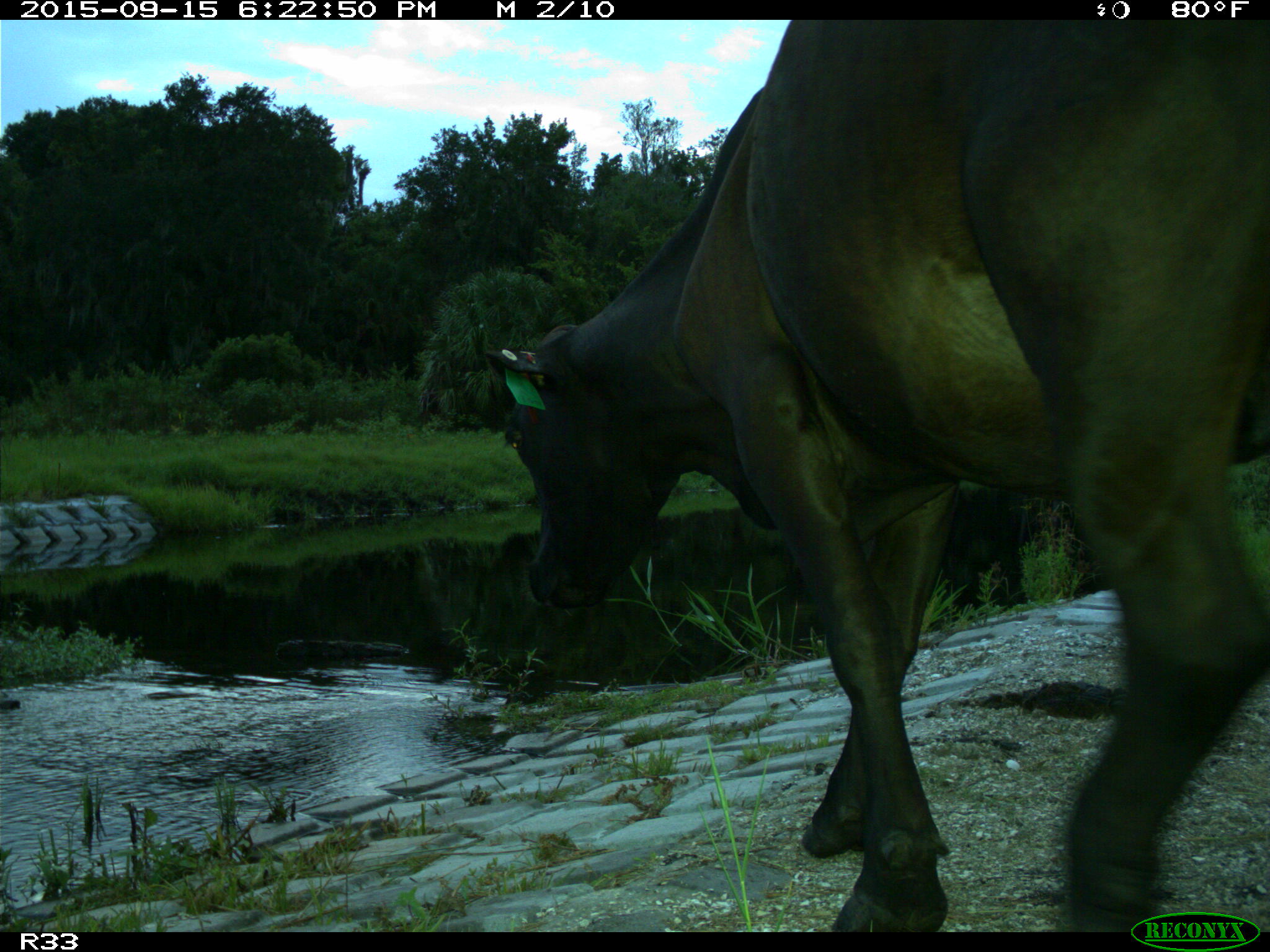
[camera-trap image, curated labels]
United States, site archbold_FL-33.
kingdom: Animalia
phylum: Chordata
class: Mammalia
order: Artiodactyla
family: Bovidae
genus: Bos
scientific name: Bos taurus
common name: domestic cow